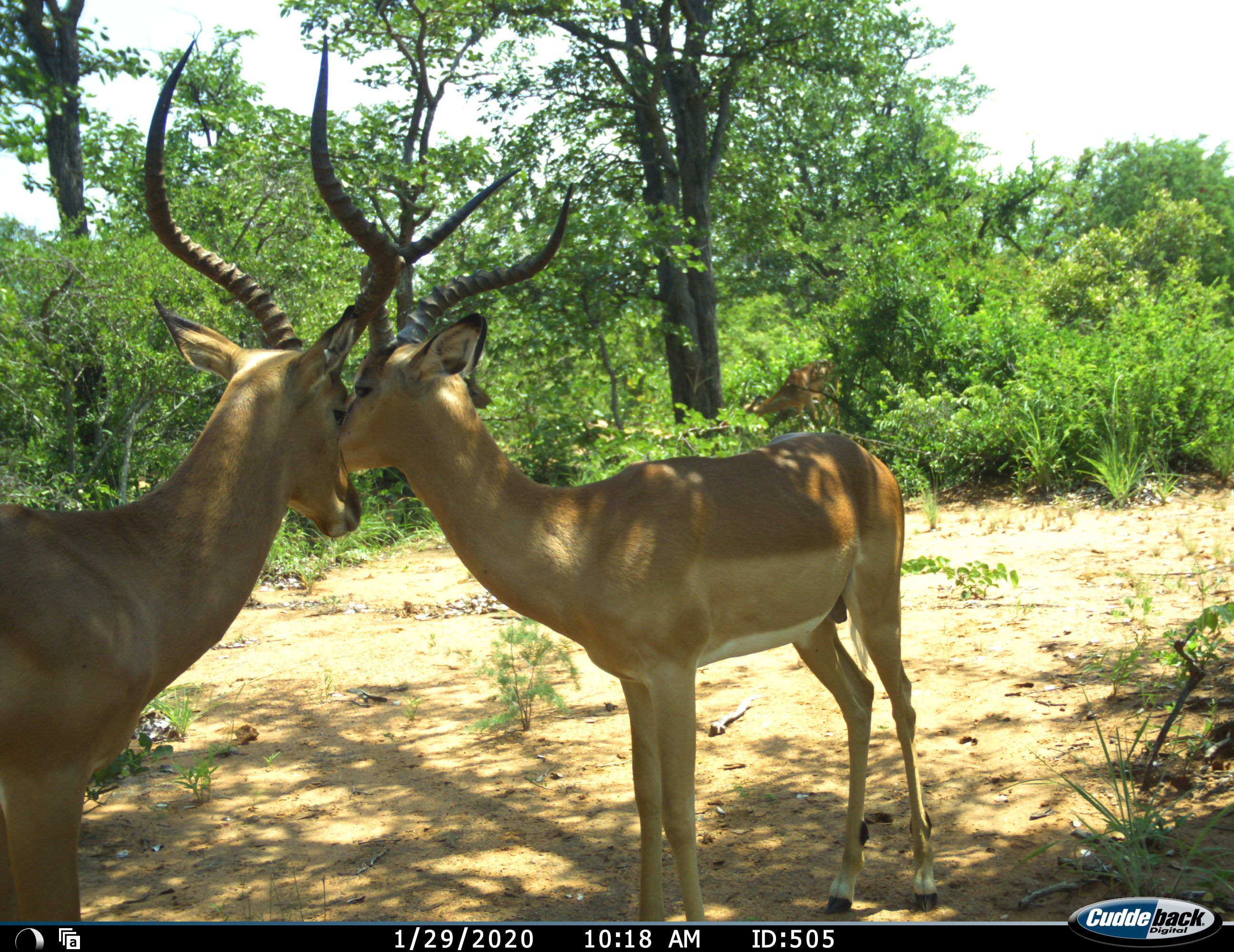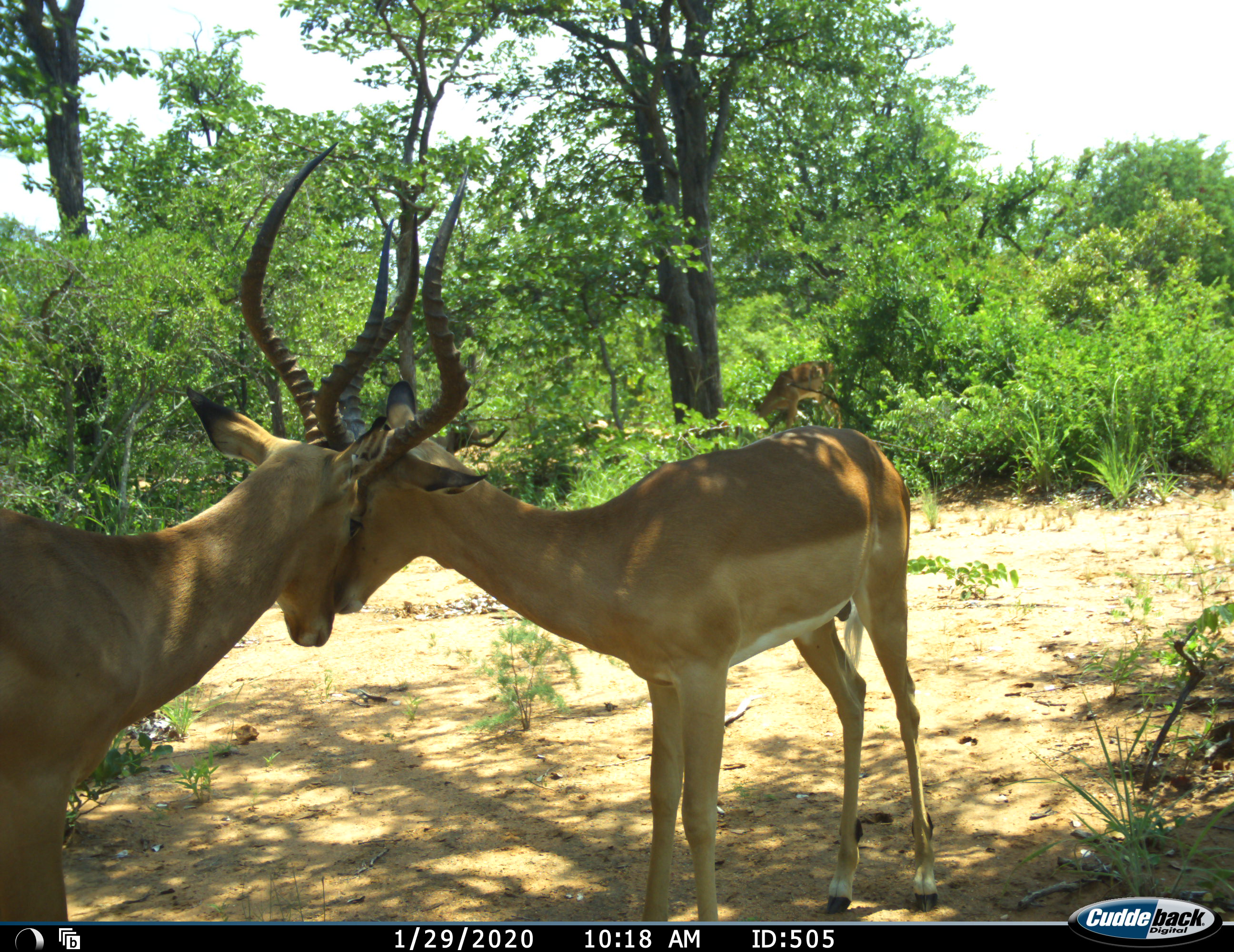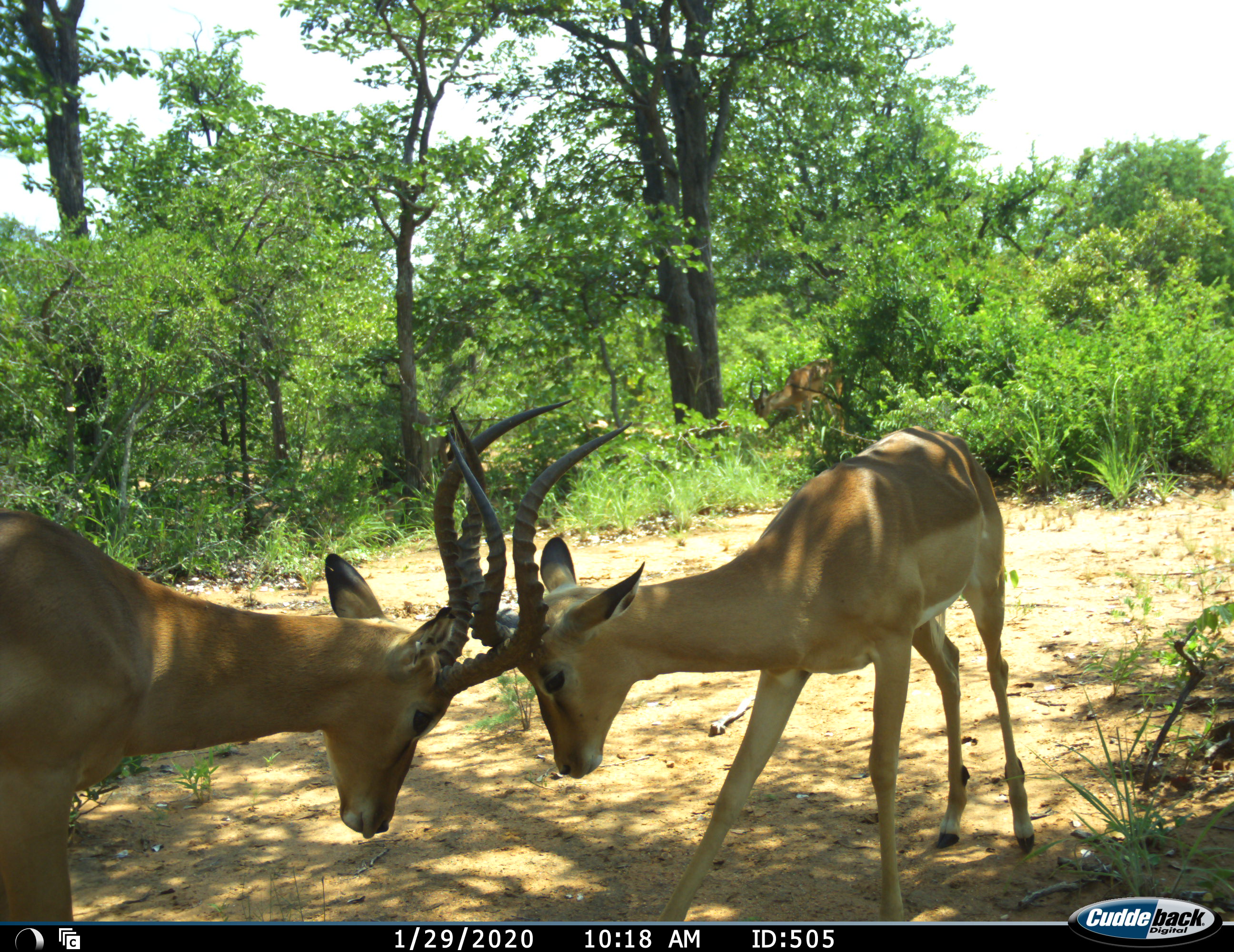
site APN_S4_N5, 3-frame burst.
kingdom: Animalia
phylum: Chordata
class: Mammalia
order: Artiodactyla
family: Bovidae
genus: Aepyceros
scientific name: Aepyceros melampus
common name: impala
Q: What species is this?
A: Impala (Aepyceros melampus).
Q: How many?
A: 3.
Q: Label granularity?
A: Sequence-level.